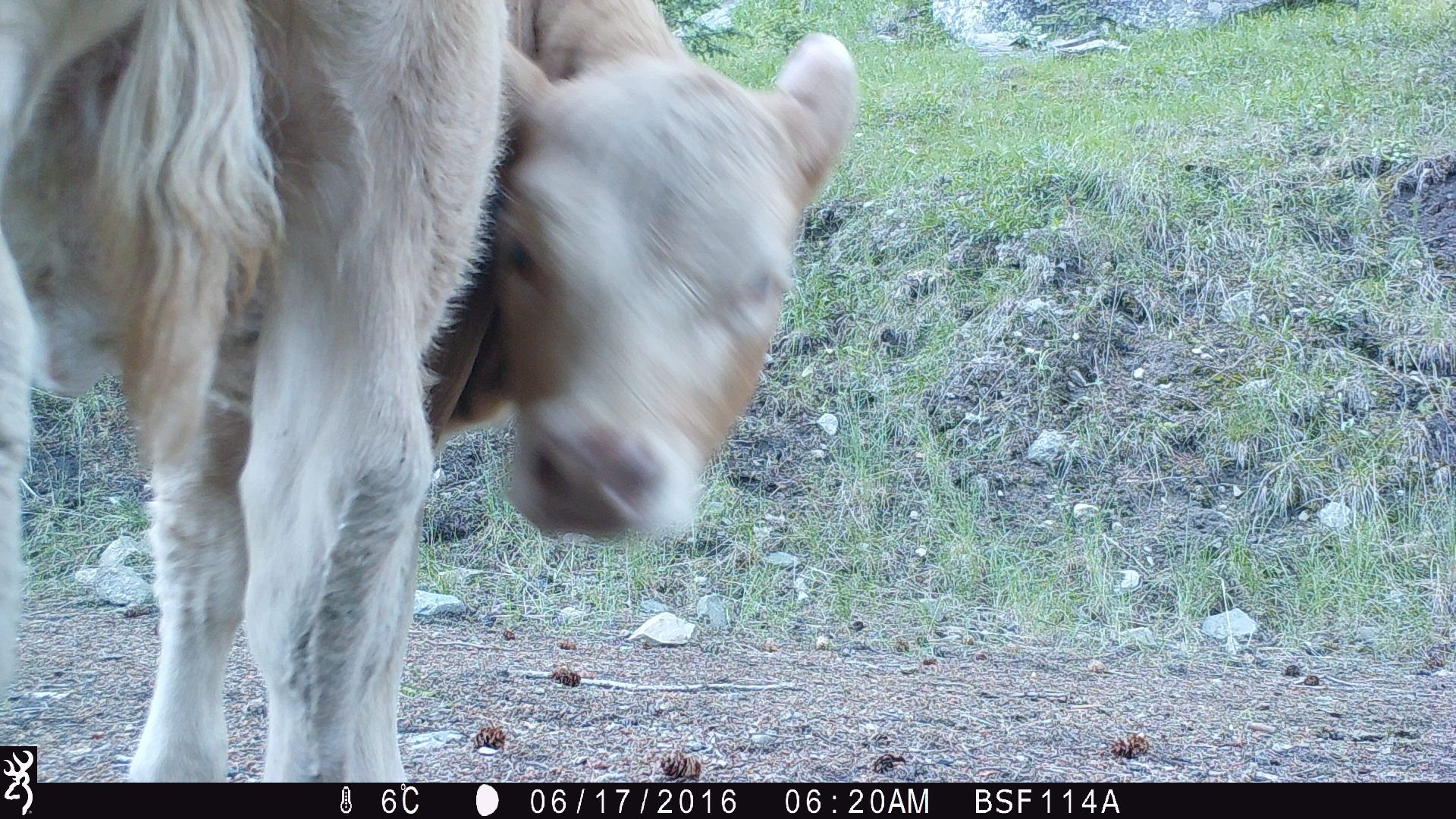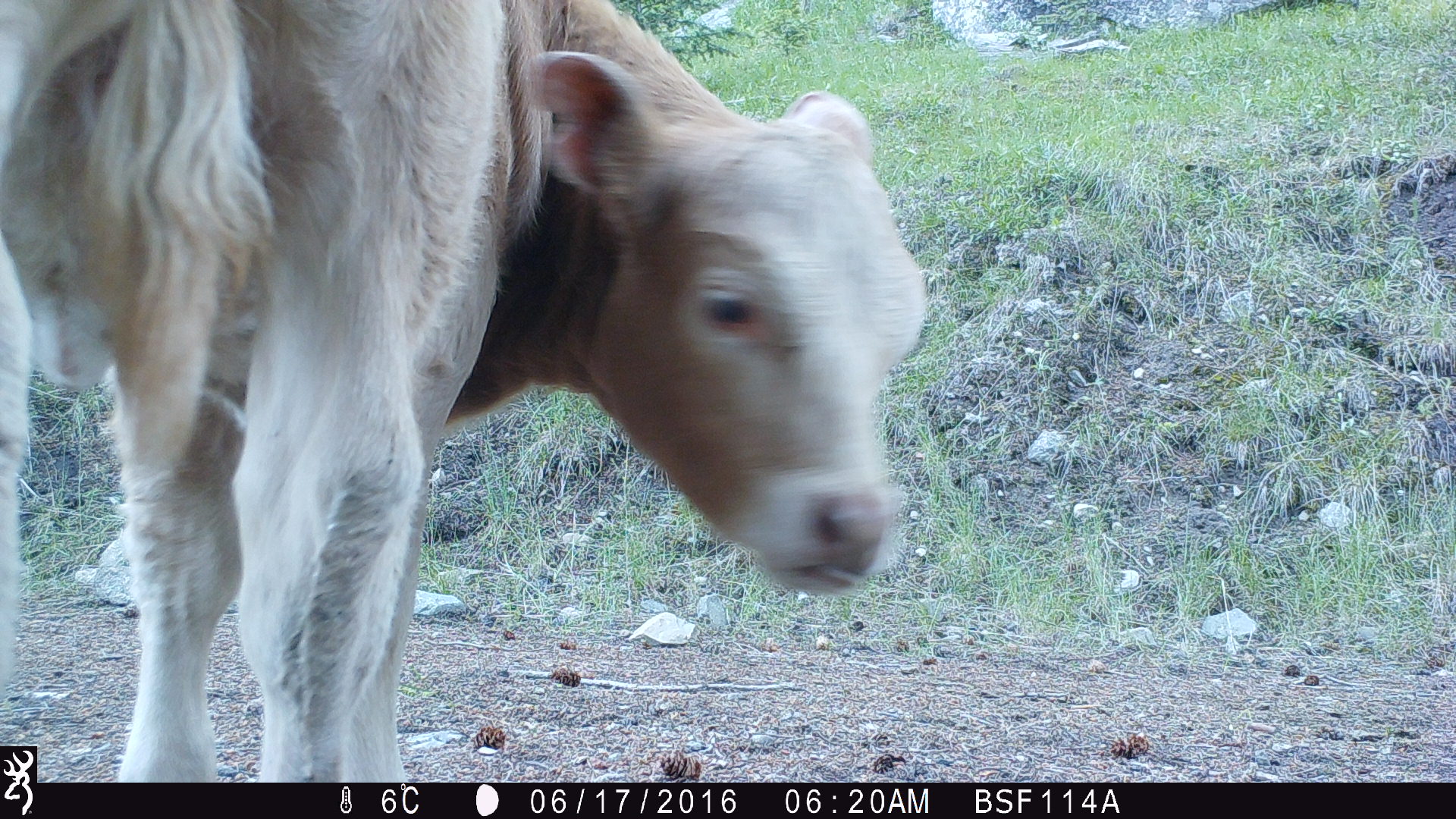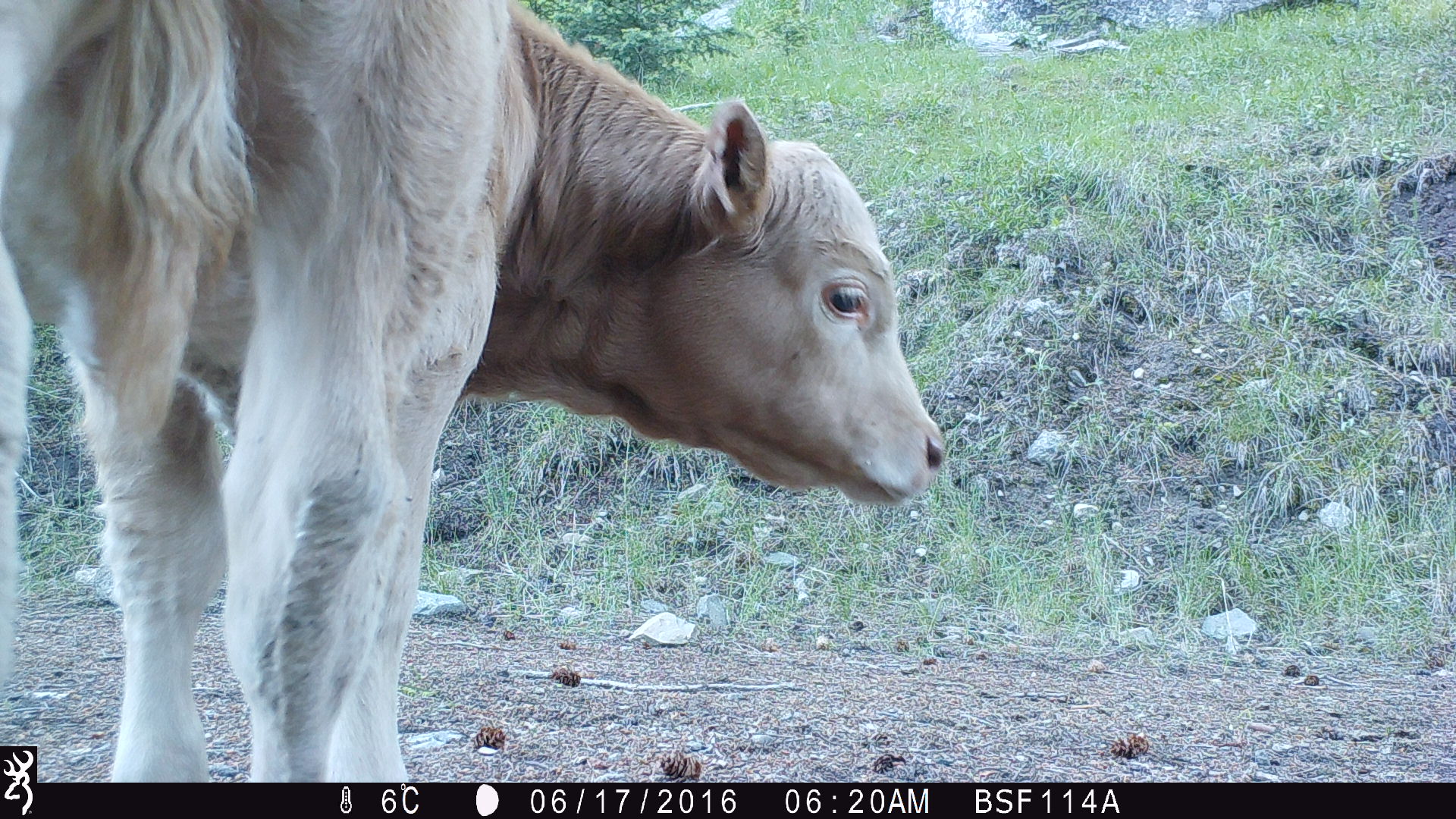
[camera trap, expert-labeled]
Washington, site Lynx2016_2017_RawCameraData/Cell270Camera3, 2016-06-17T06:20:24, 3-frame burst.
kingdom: Animalia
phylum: Chordata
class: Mammalia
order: Artiodactyla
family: Bovidae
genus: Bos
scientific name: Bos taurus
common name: domestic cattle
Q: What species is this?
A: Domestic cattle (Bos taurus).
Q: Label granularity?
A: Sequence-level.